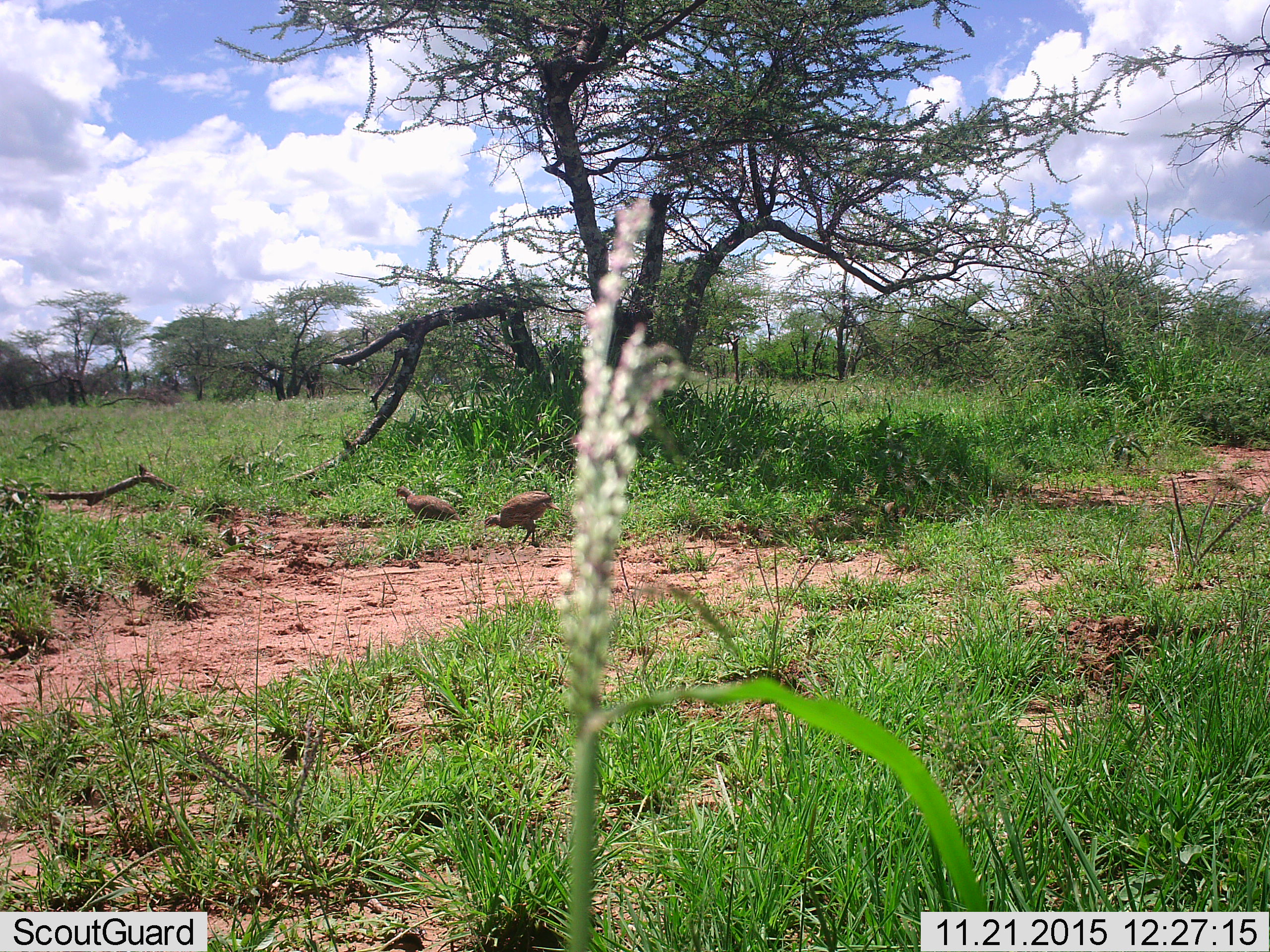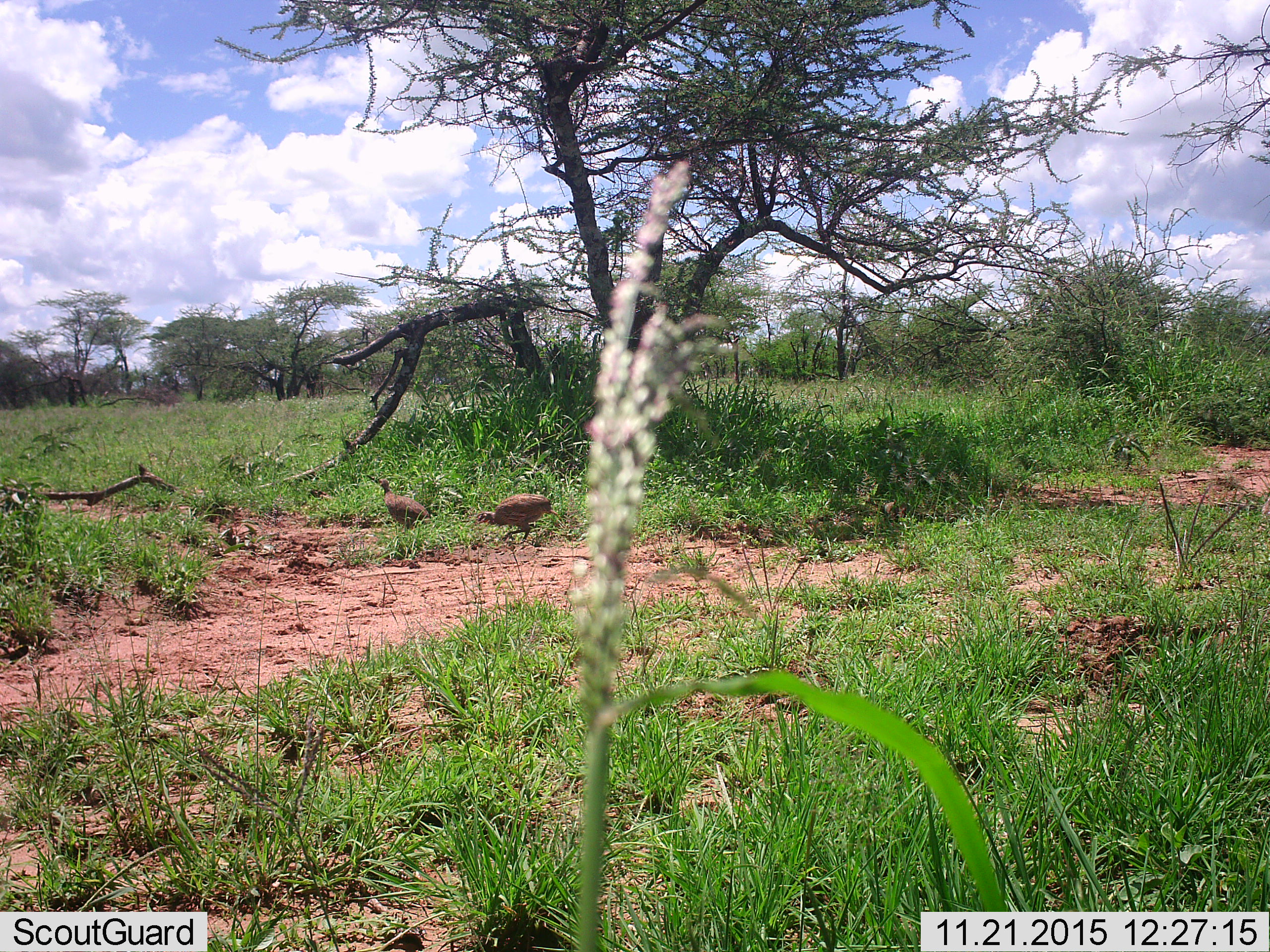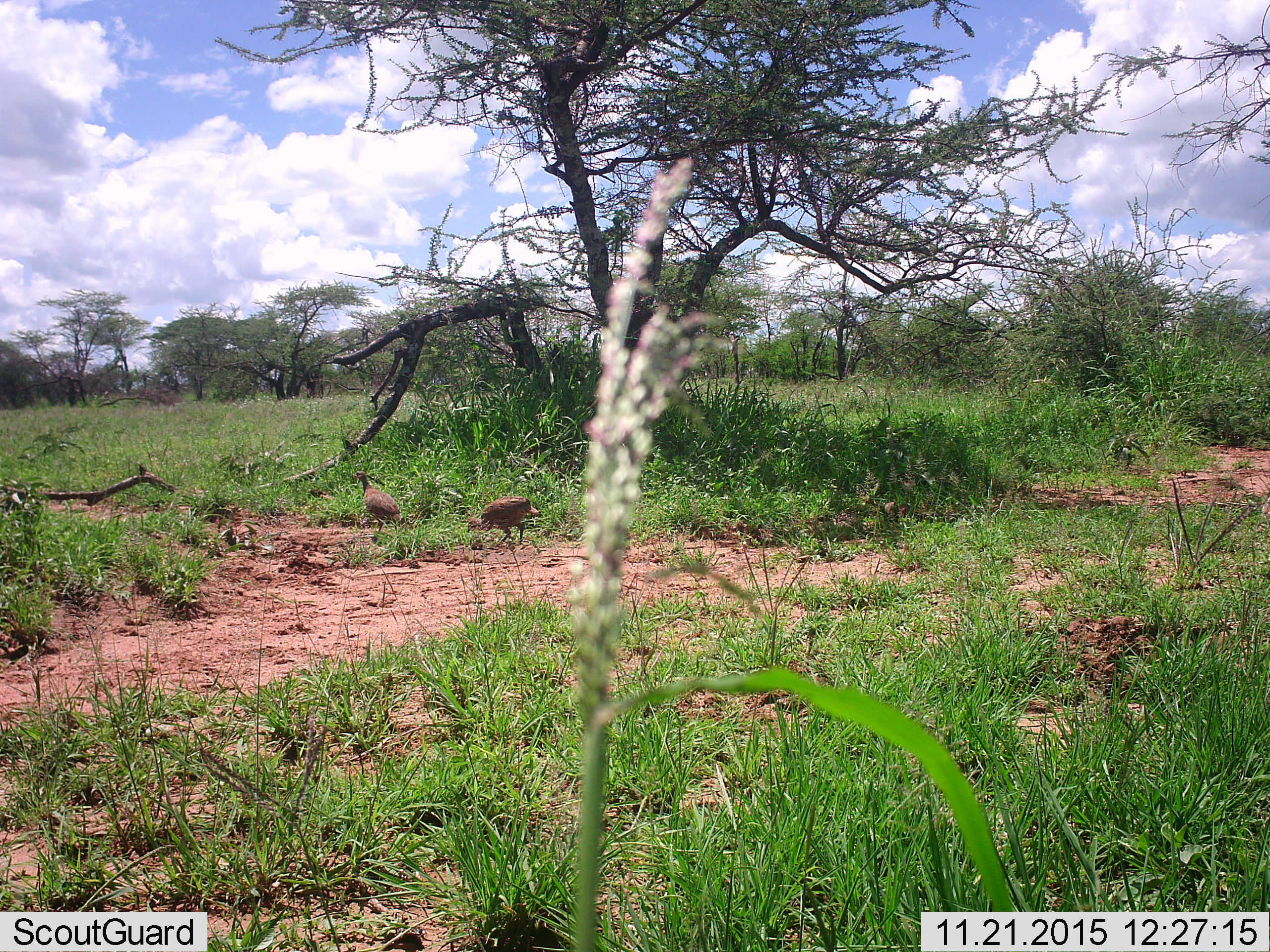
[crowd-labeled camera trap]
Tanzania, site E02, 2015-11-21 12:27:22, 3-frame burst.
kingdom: Animalia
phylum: Chordata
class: Aves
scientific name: Aves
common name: bird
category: otherbird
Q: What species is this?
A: Otherbird (bird) (Aves).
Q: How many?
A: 2.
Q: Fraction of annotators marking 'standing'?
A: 23%.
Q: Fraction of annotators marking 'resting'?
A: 0%.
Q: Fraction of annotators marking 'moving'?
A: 69%.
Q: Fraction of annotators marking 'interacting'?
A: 0%.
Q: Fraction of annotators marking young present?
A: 0%.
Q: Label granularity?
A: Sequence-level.